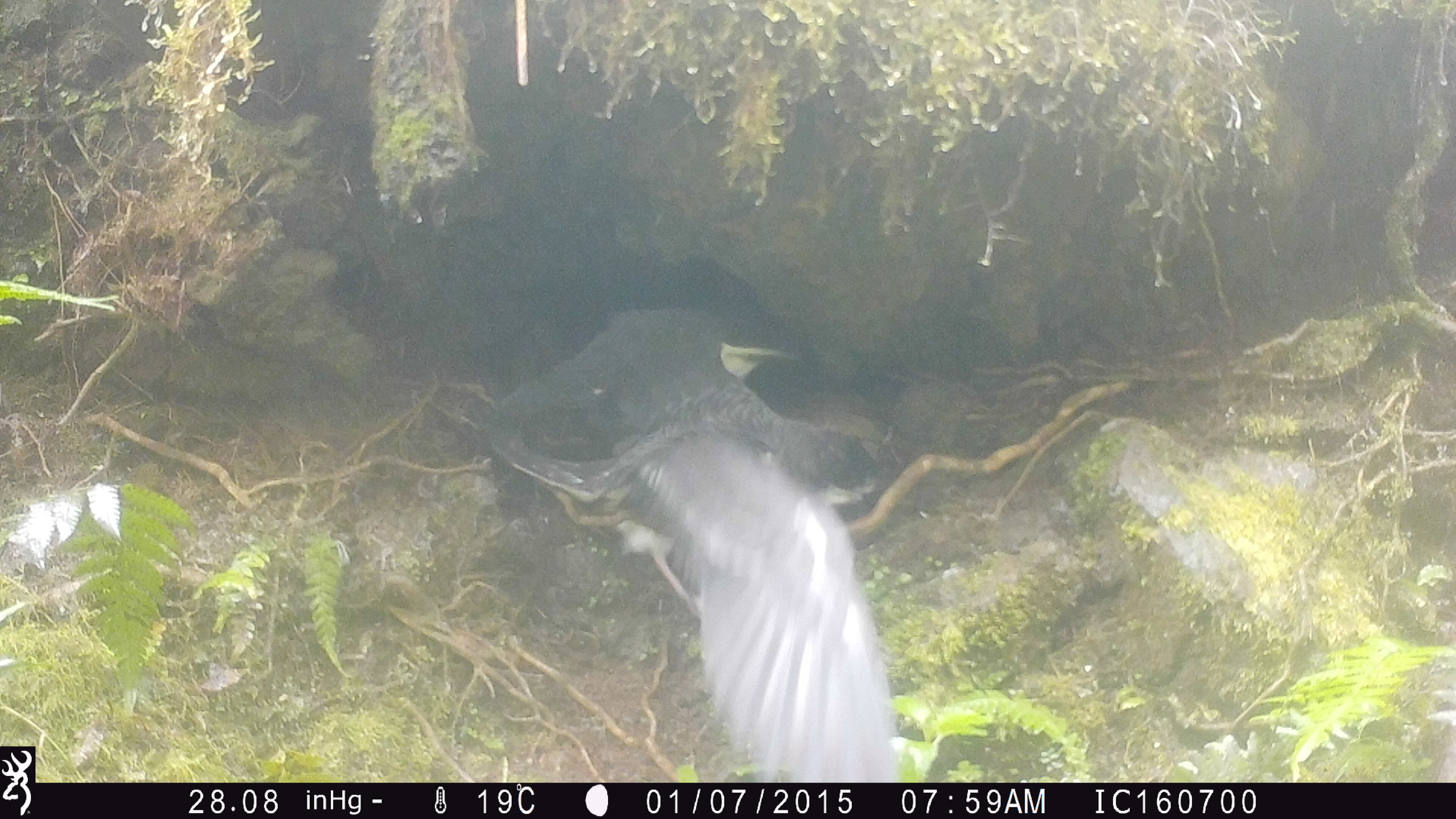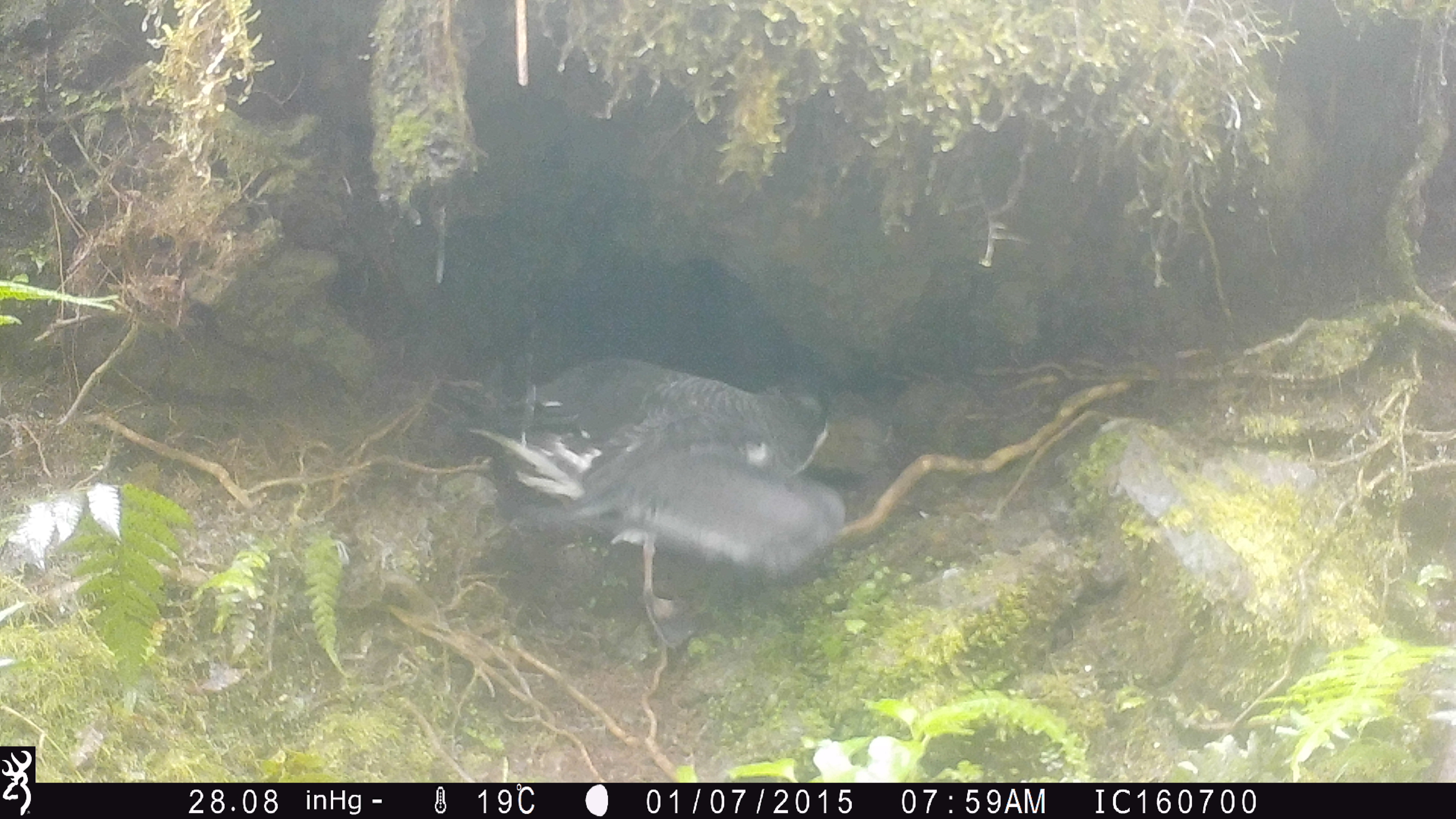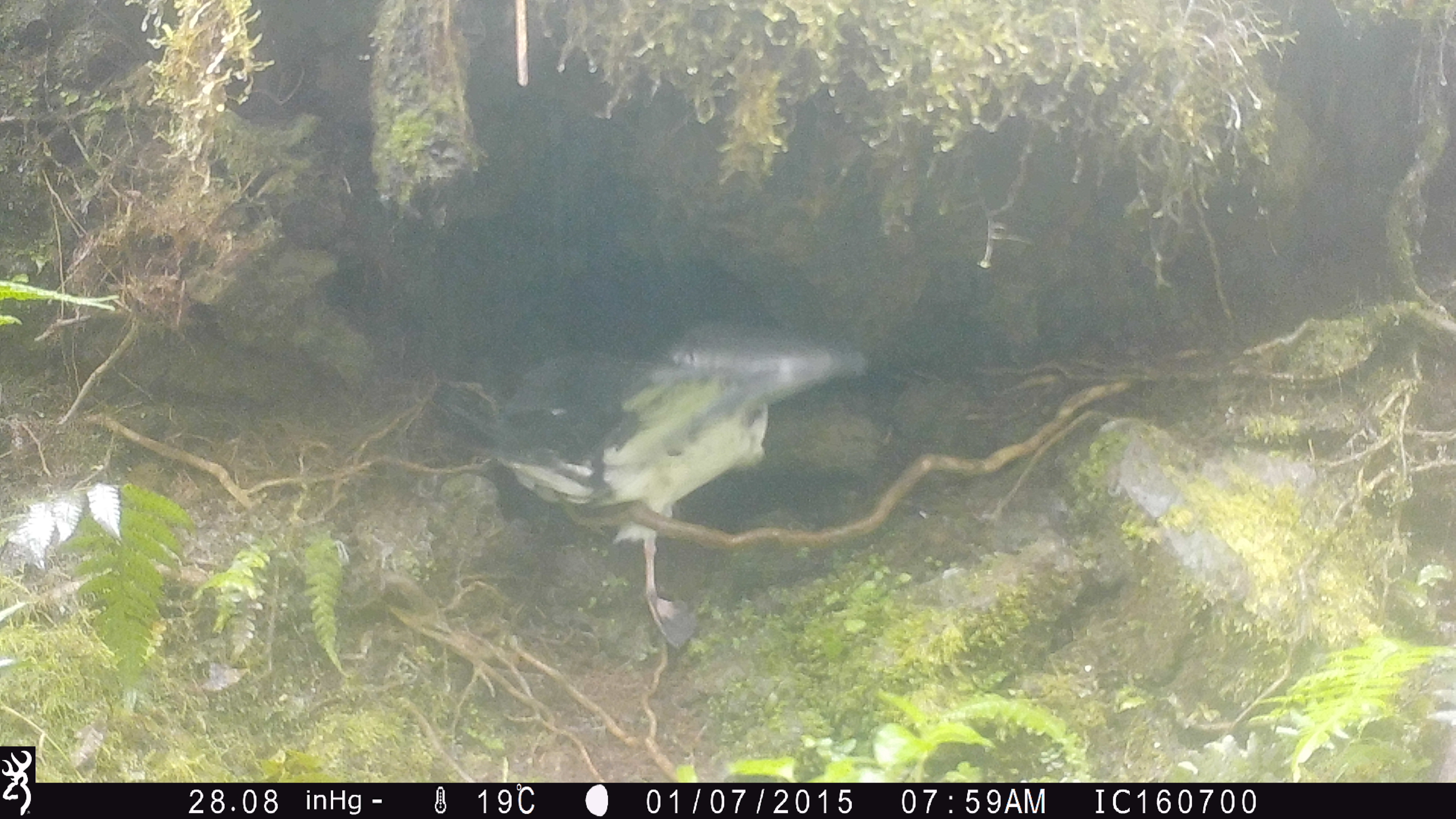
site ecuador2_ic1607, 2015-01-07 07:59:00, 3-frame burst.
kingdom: Animalia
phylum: Chordata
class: Aves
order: Procellariiformes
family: Procellariidae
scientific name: Procellariidae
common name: petrel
Petrel (Procellariidae).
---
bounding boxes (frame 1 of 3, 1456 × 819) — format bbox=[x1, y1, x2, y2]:
petrel: bbox=[477, 330, 901, 770]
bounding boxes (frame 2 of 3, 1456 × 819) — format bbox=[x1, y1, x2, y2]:
petrel: bbox=[447, 321, 867, 659]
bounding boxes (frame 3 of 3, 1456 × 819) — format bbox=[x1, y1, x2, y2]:
petrel: bbox=[447, 318, 894, 650]